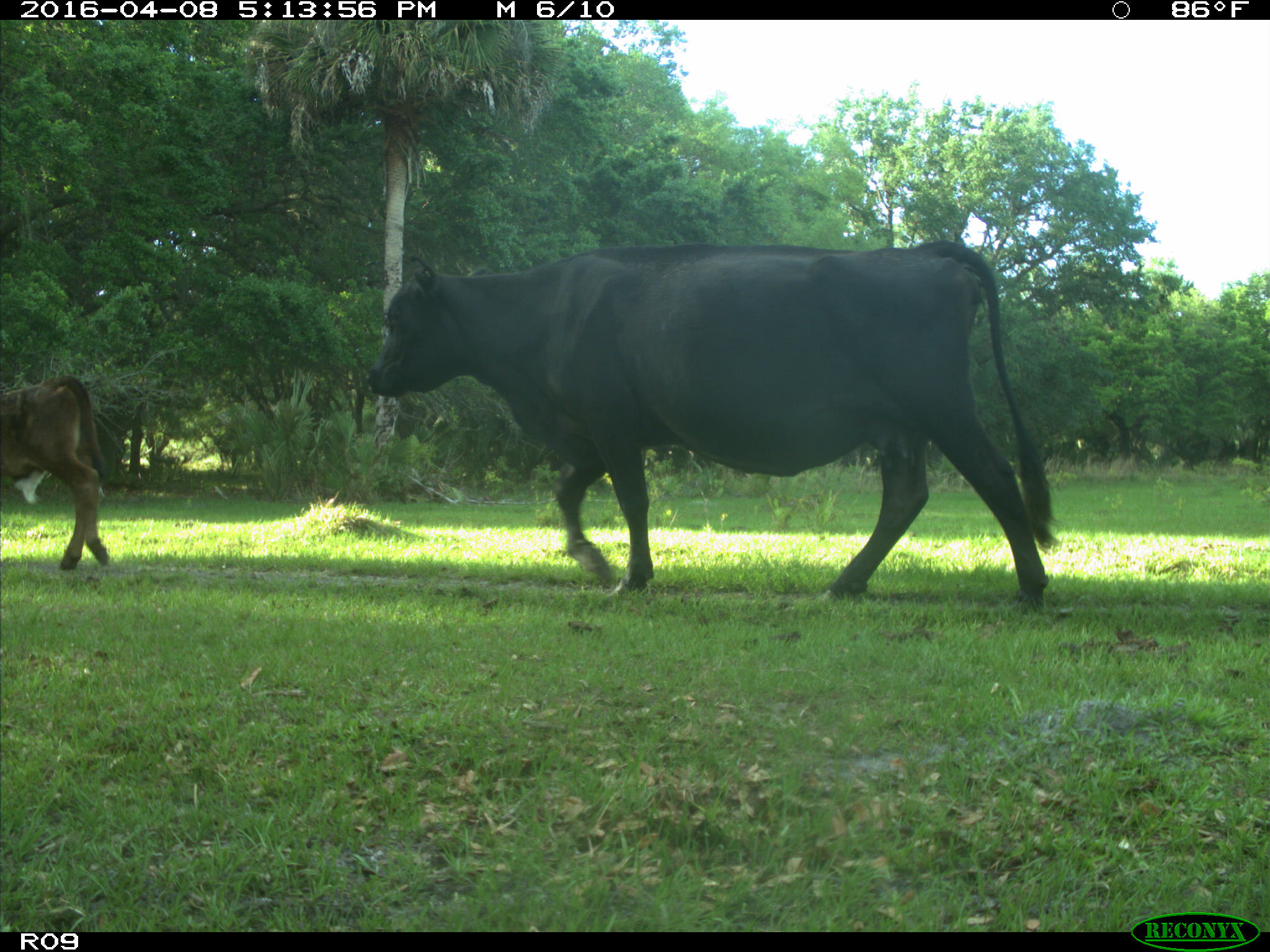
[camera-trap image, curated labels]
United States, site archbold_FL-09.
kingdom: Animalia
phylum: Chordata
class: Mammalia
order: Artiodactyla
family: Bovidae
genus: Bos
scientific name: Bos taurus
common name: domestic cow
Bos taurus (domestic cow).